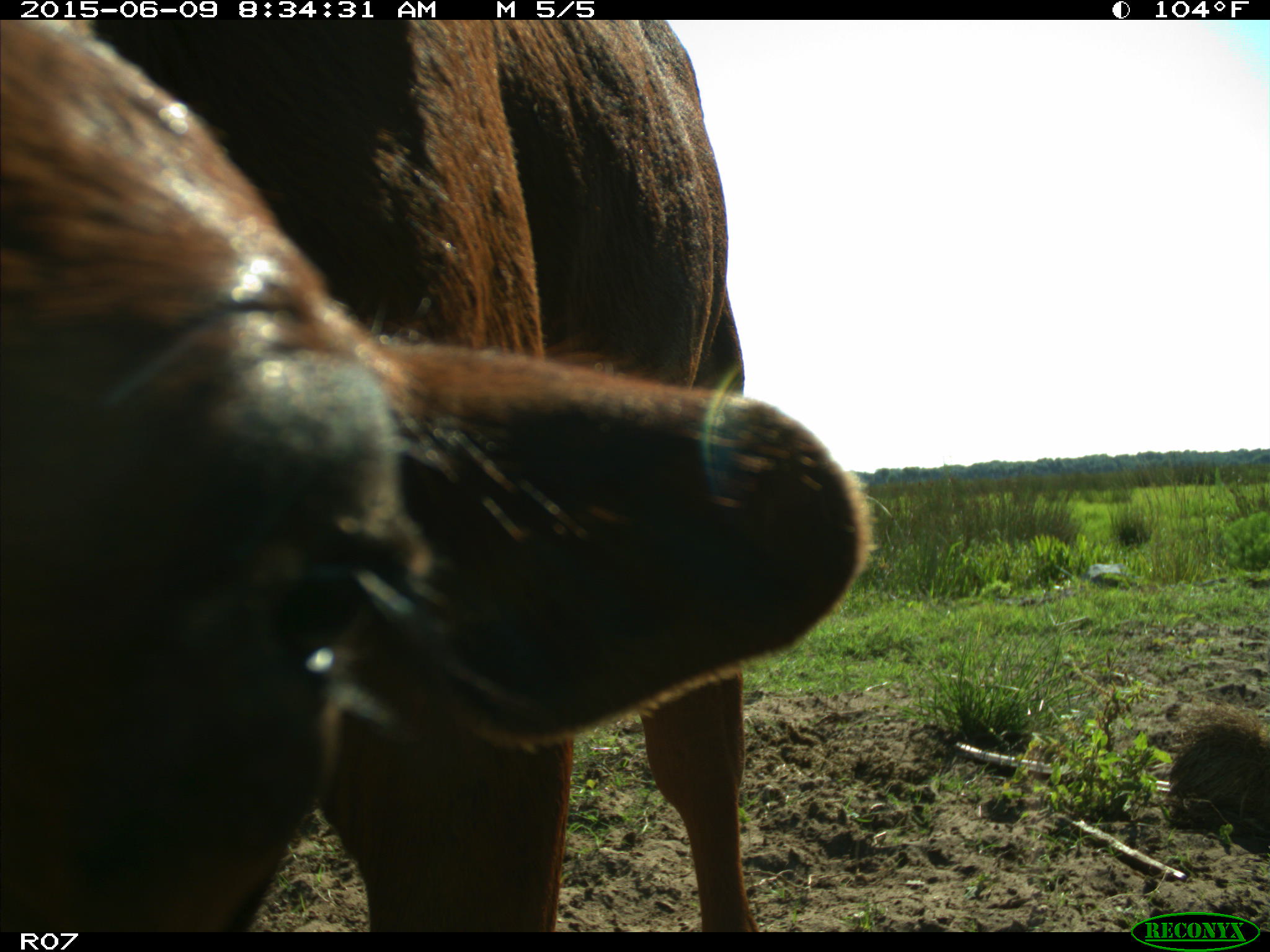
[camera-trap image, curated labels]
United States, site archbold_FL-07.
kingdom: Animalia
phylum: Chordata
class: Mammalia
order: Artiodactyla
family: Bovidae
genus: Bos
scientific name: Bos taurus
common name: domestic cow